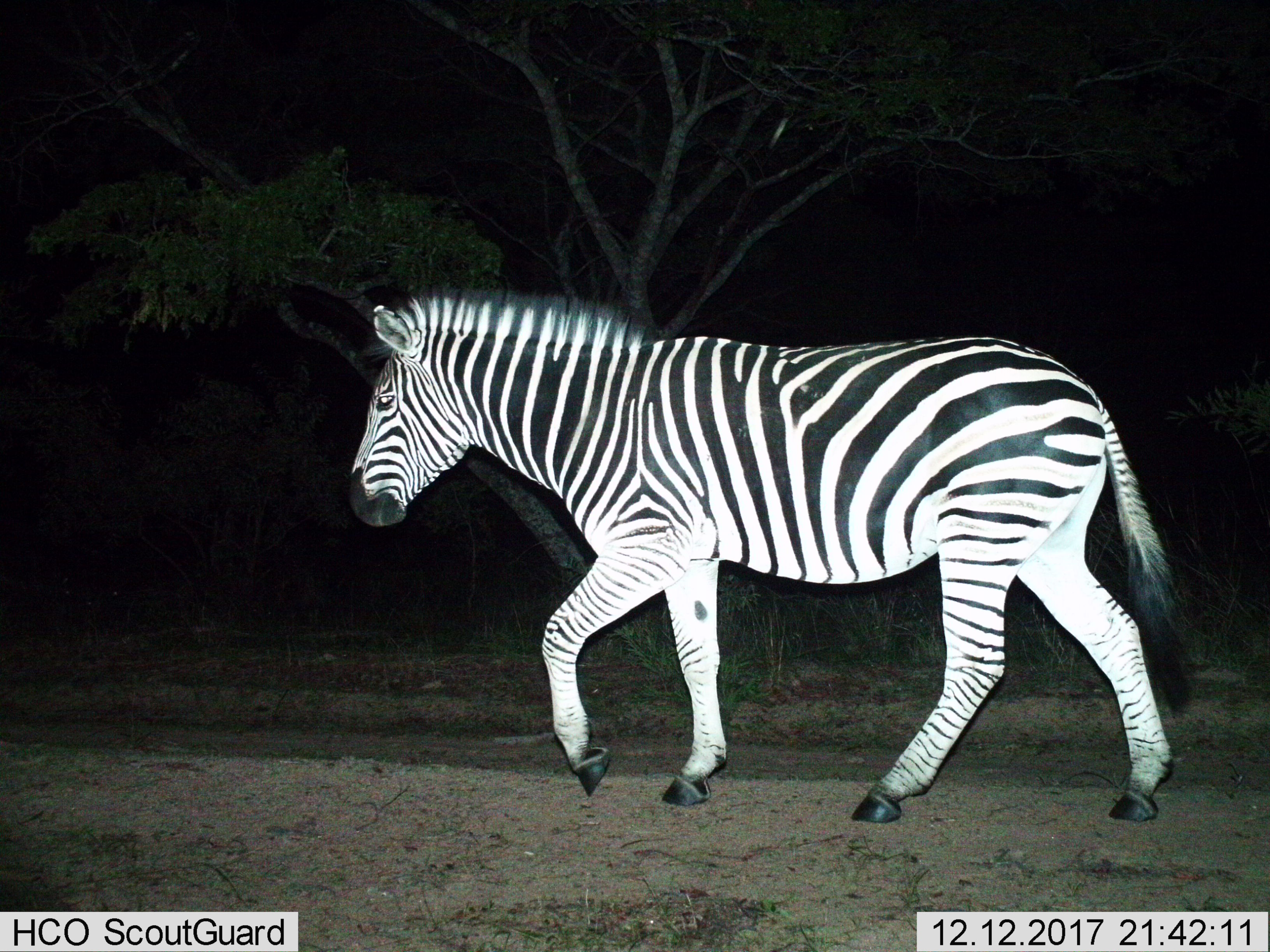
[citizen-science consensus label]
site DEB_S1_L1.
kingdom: Animalia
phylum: Chordata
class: Mammalia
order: Perissodactyla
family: Equidae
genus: Equus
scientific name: Equus quagga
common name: plains zebra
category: zebraplains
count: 1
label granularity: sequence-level